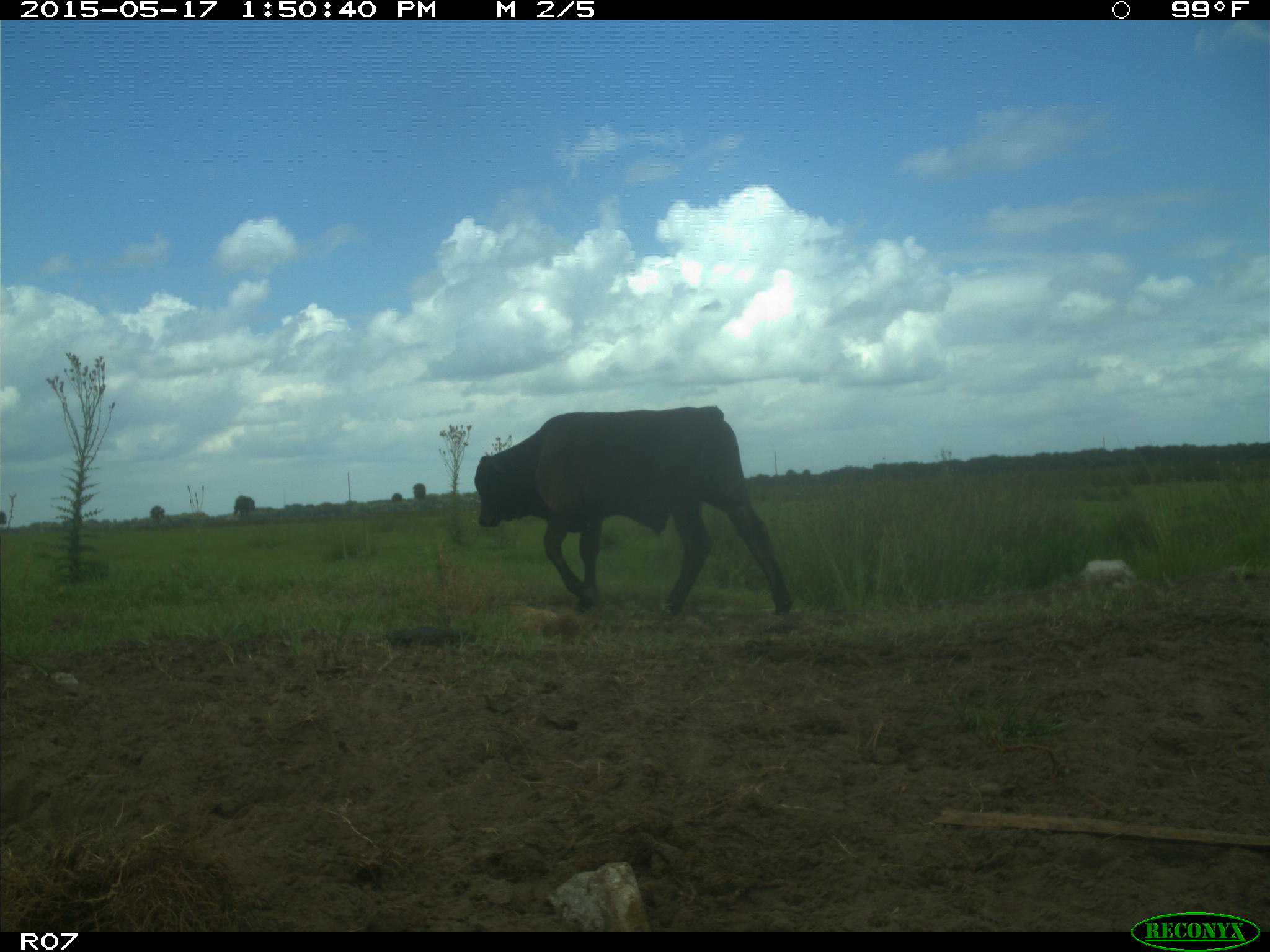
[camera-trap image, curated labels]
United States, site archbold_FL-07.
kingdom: Animalia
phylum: Chordata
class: Mammalia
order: Artiodactyla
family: Bovidae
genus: Bos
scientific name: Bos taurus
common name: domestic cow